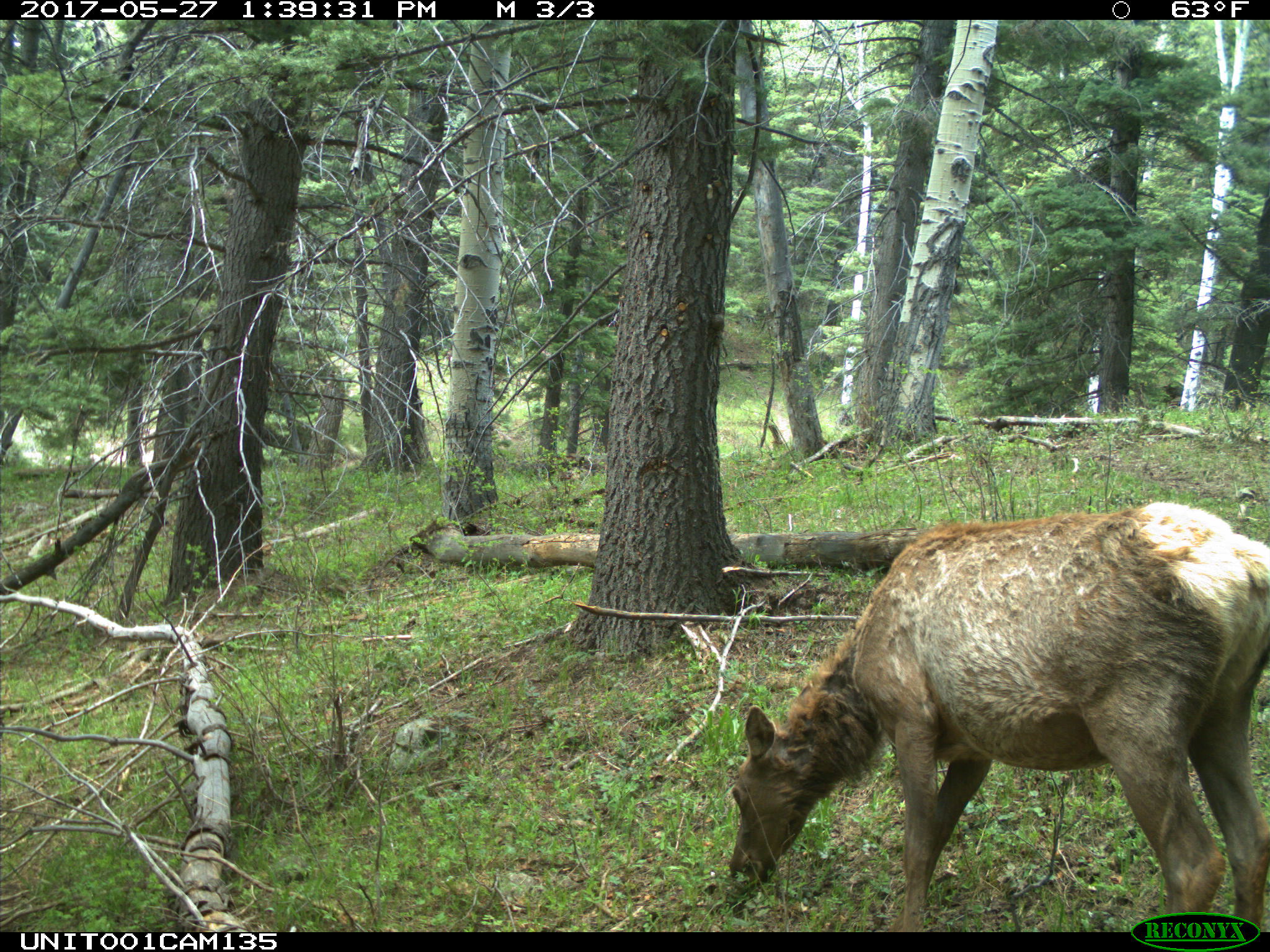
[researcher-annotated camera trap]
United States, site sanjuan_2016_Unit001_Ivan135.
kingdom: Animalia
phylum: Chordata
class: Mammalia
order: Artiodactyla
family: Cervidae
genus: Cervus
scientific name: Cervus elaphus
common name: red deer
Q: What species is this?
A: Cervus elaphus (red deer).